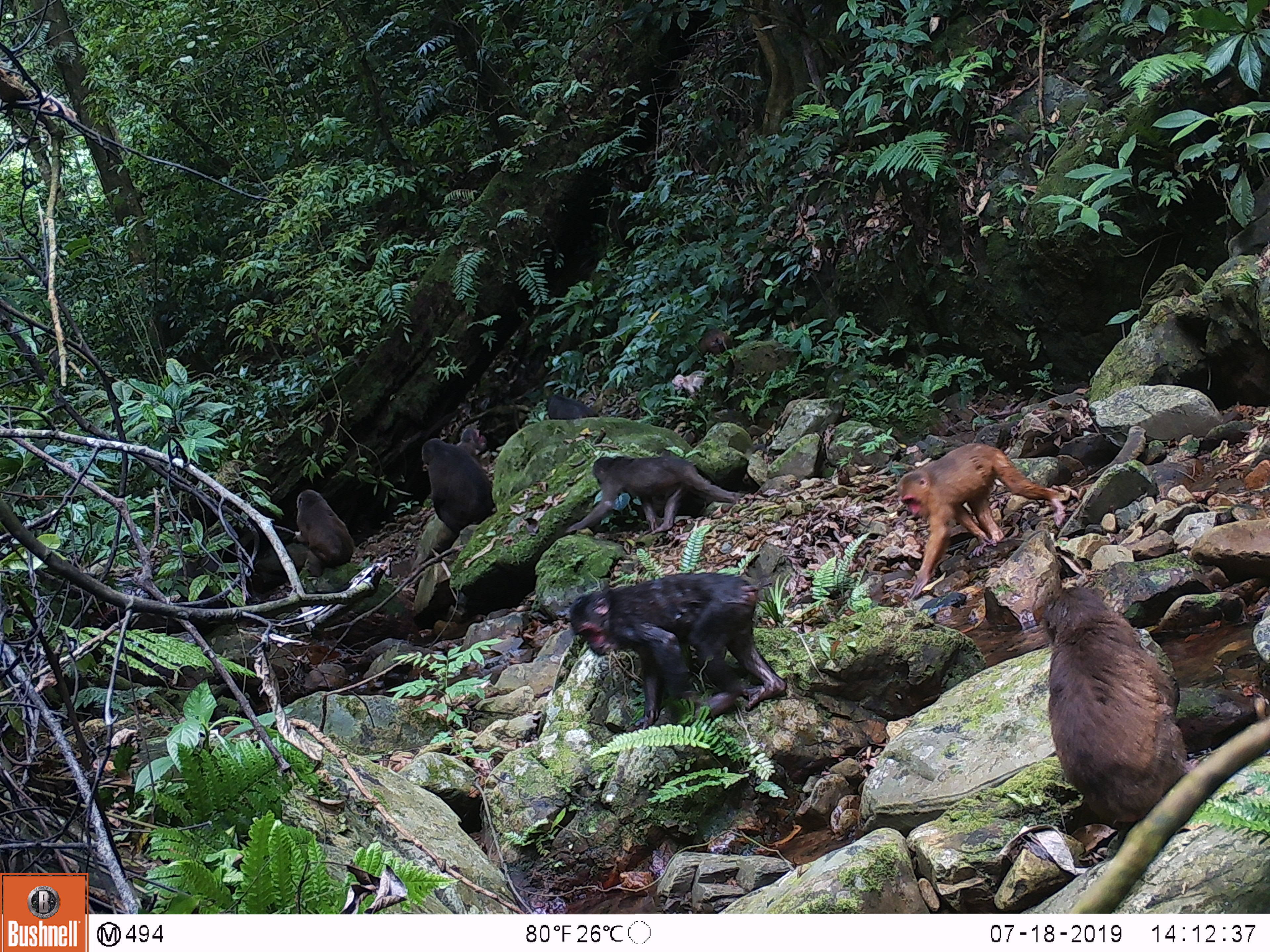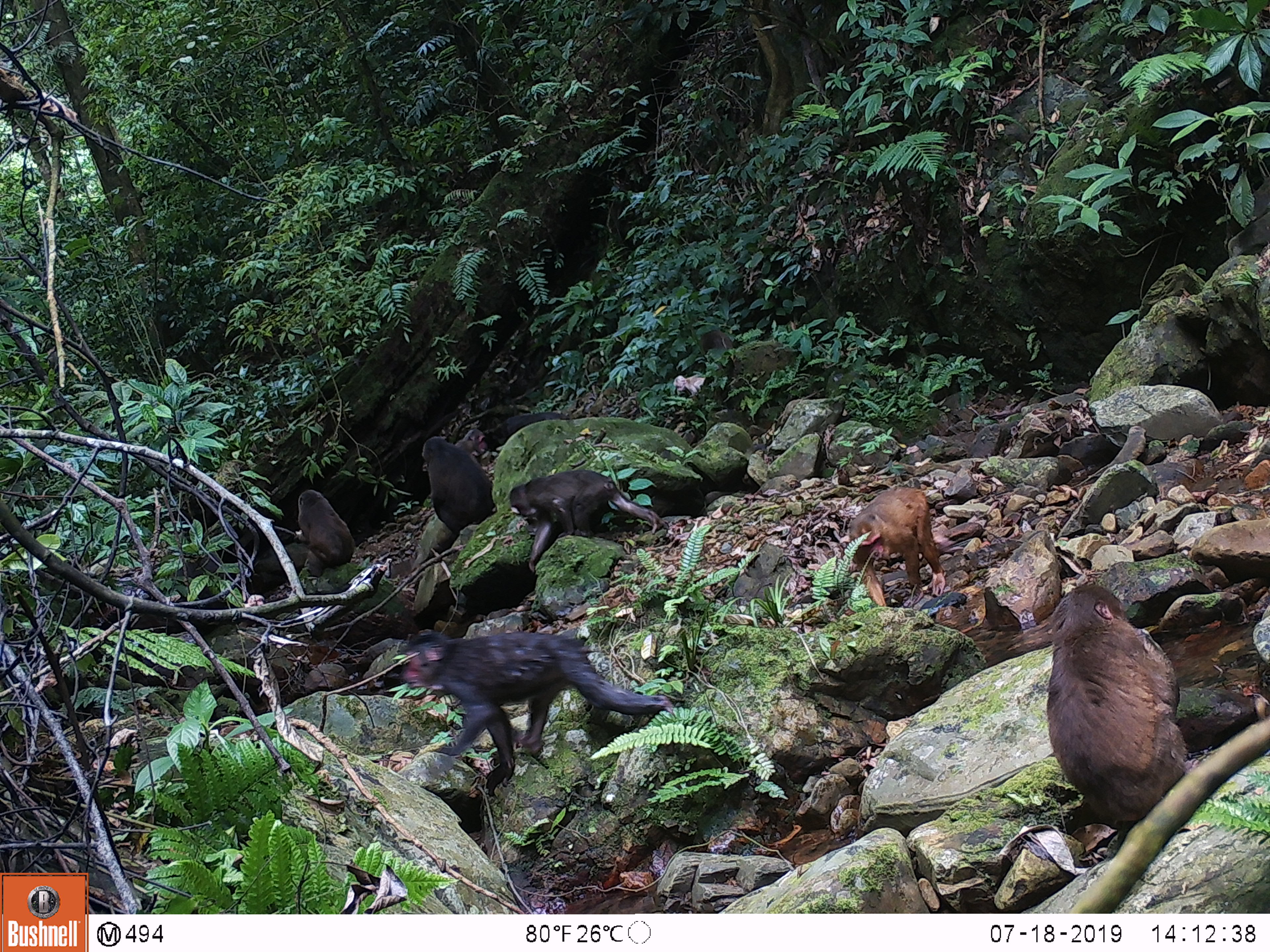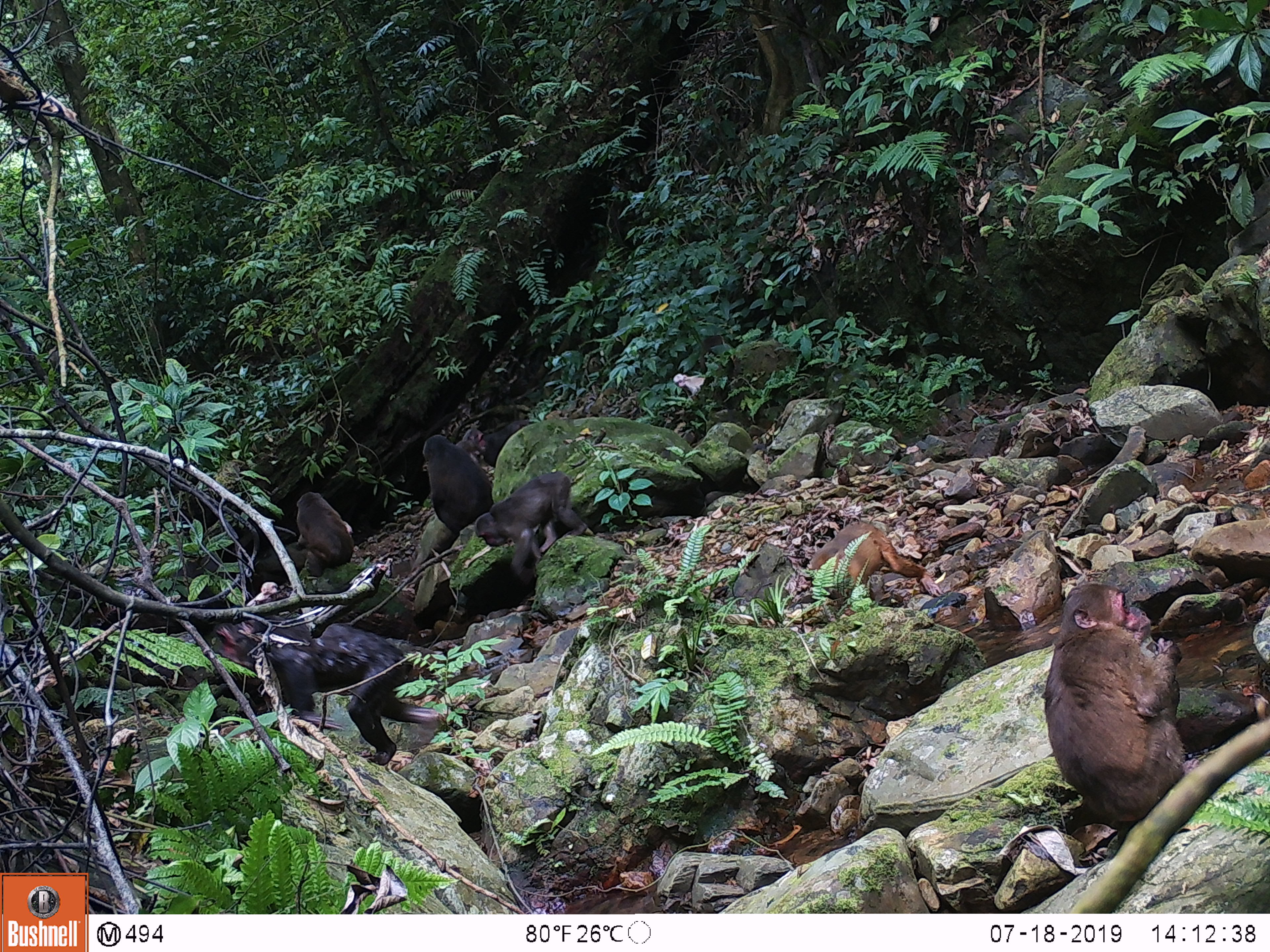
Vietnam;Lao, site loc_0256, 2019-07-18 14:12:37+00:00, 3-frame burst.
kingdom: Animalia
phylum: Chordata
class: Mammalia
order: Primates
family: Cercopithecidae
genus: Macaca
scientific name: Macaca arctoides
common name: stump-tailed macaque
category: stump tailed macaque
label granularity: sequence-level